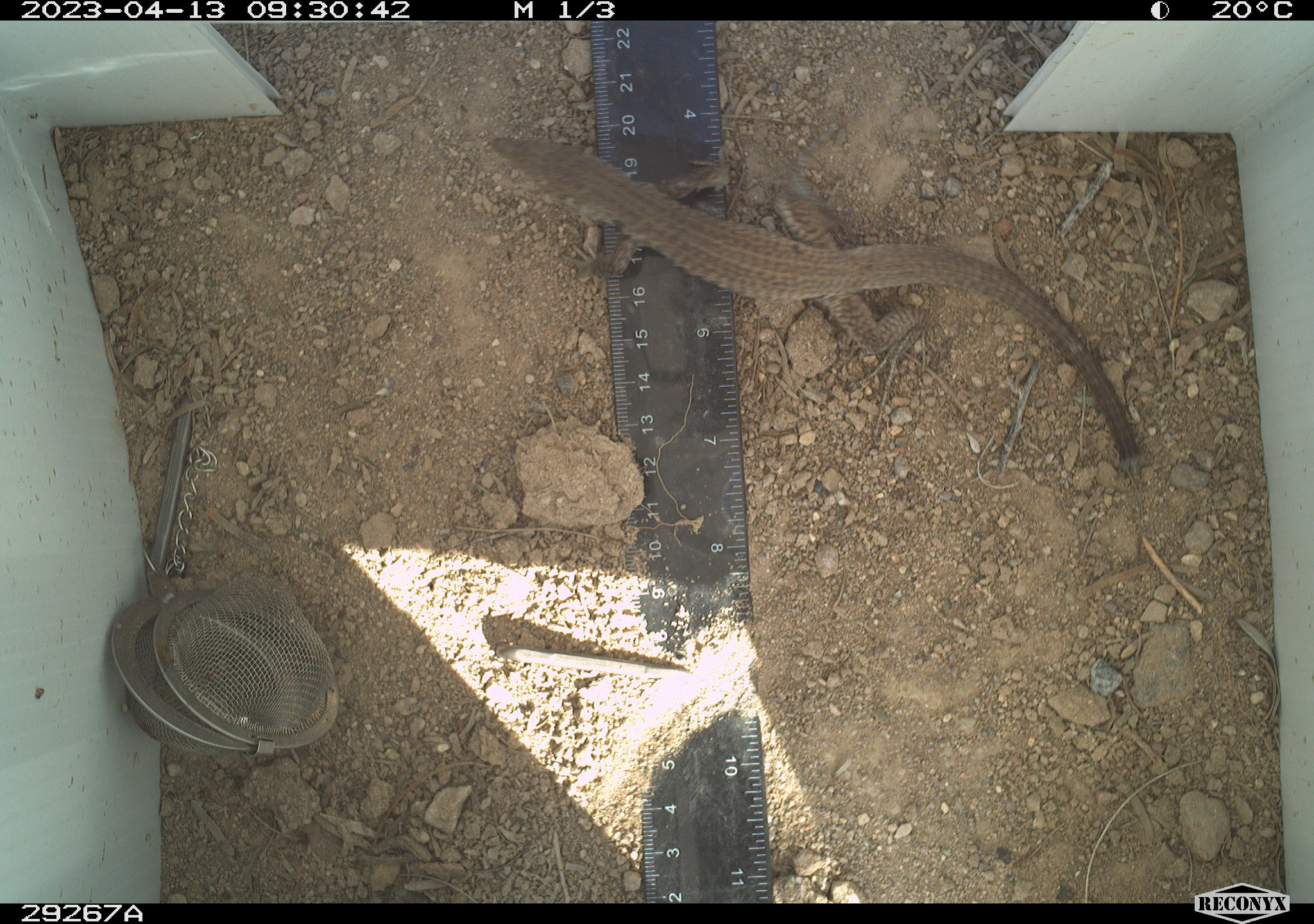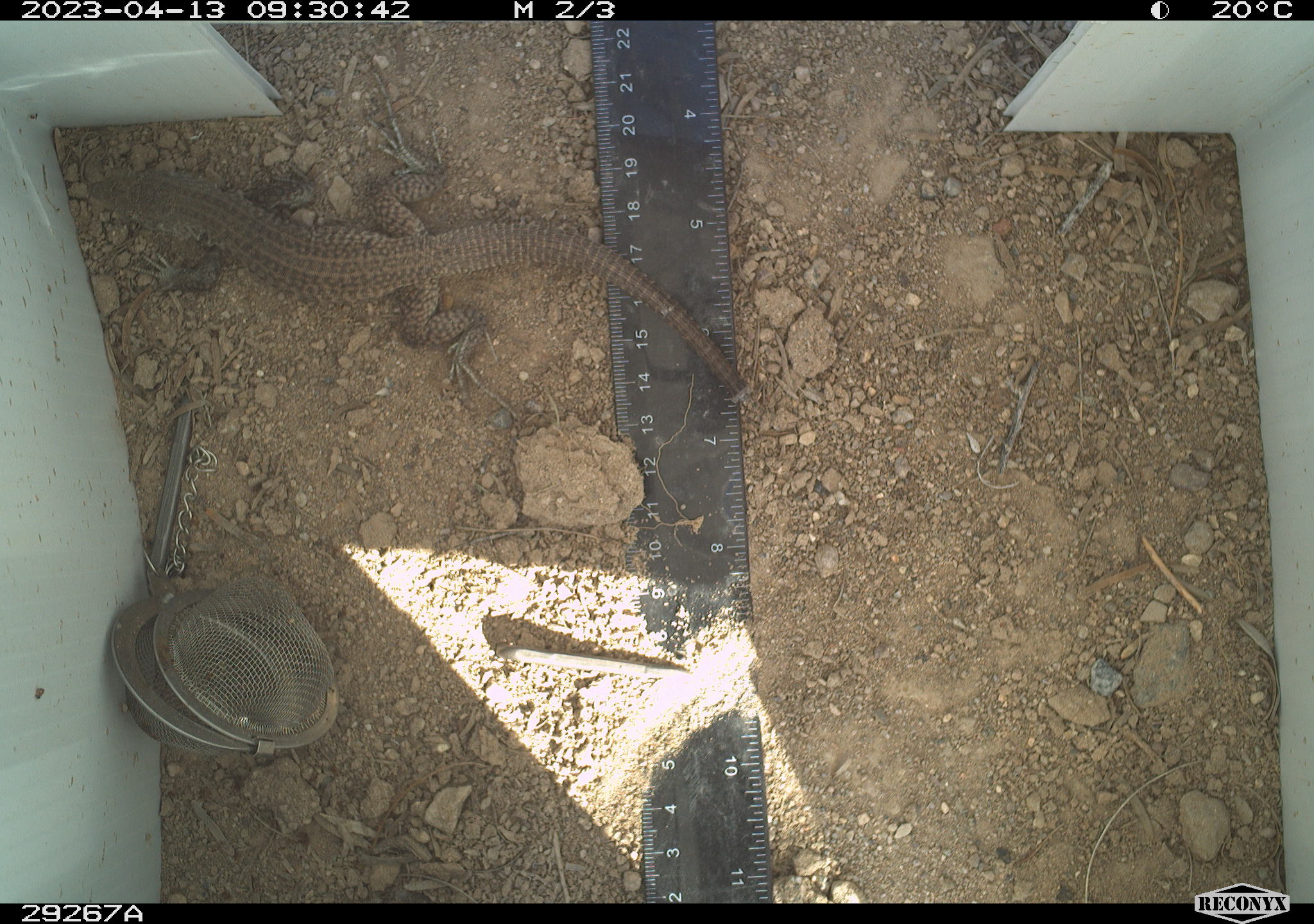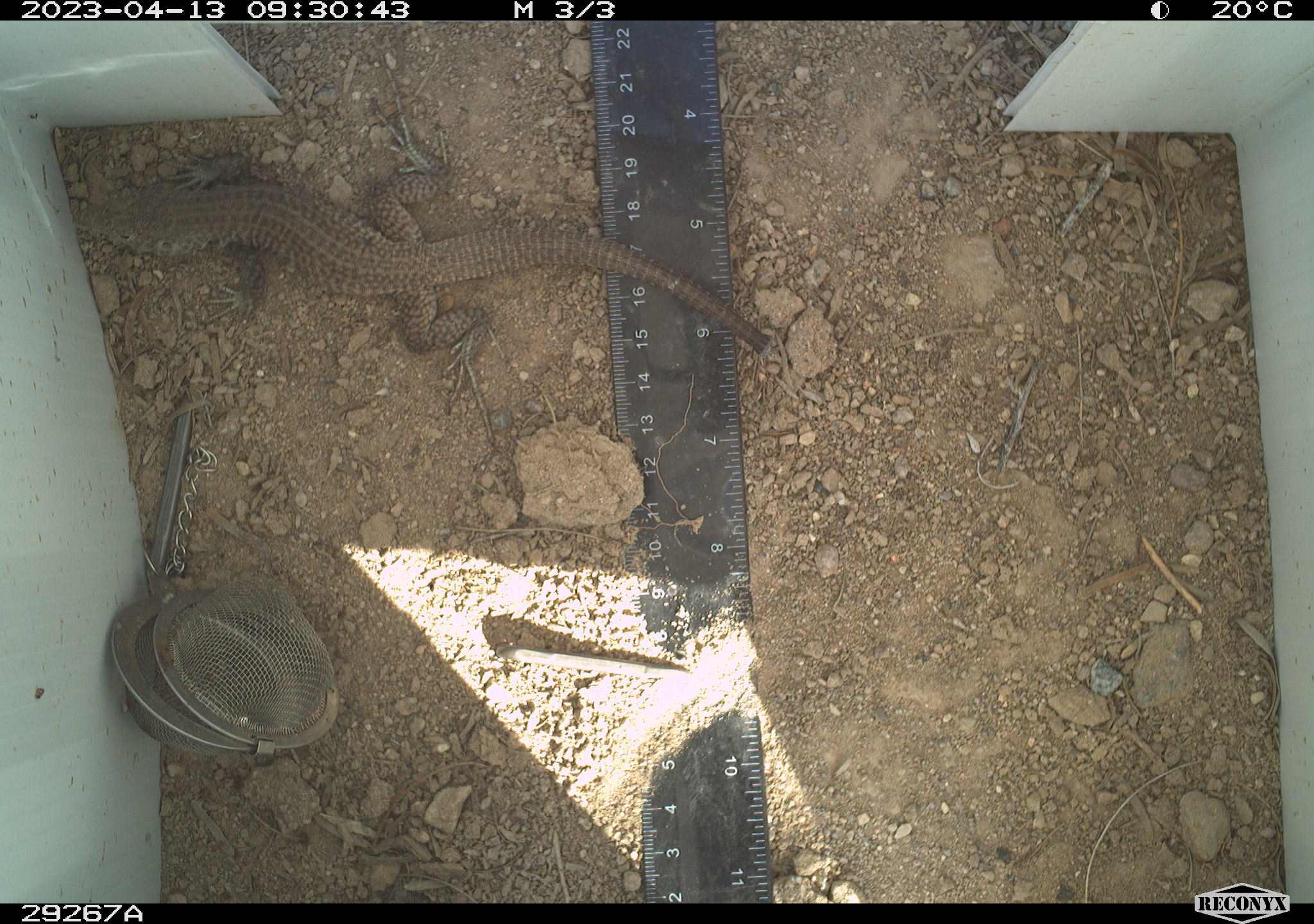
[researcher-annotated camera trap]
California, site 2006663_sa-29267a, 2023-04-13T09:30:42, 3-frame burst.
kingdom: Animalia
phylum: Chordata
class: Reptilia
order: Squamata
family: Teiidae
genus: Aspidoscelis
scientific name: Aspidoscelis tigris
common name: western whiptail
Western whiptail (Aspidoscelis tigris).